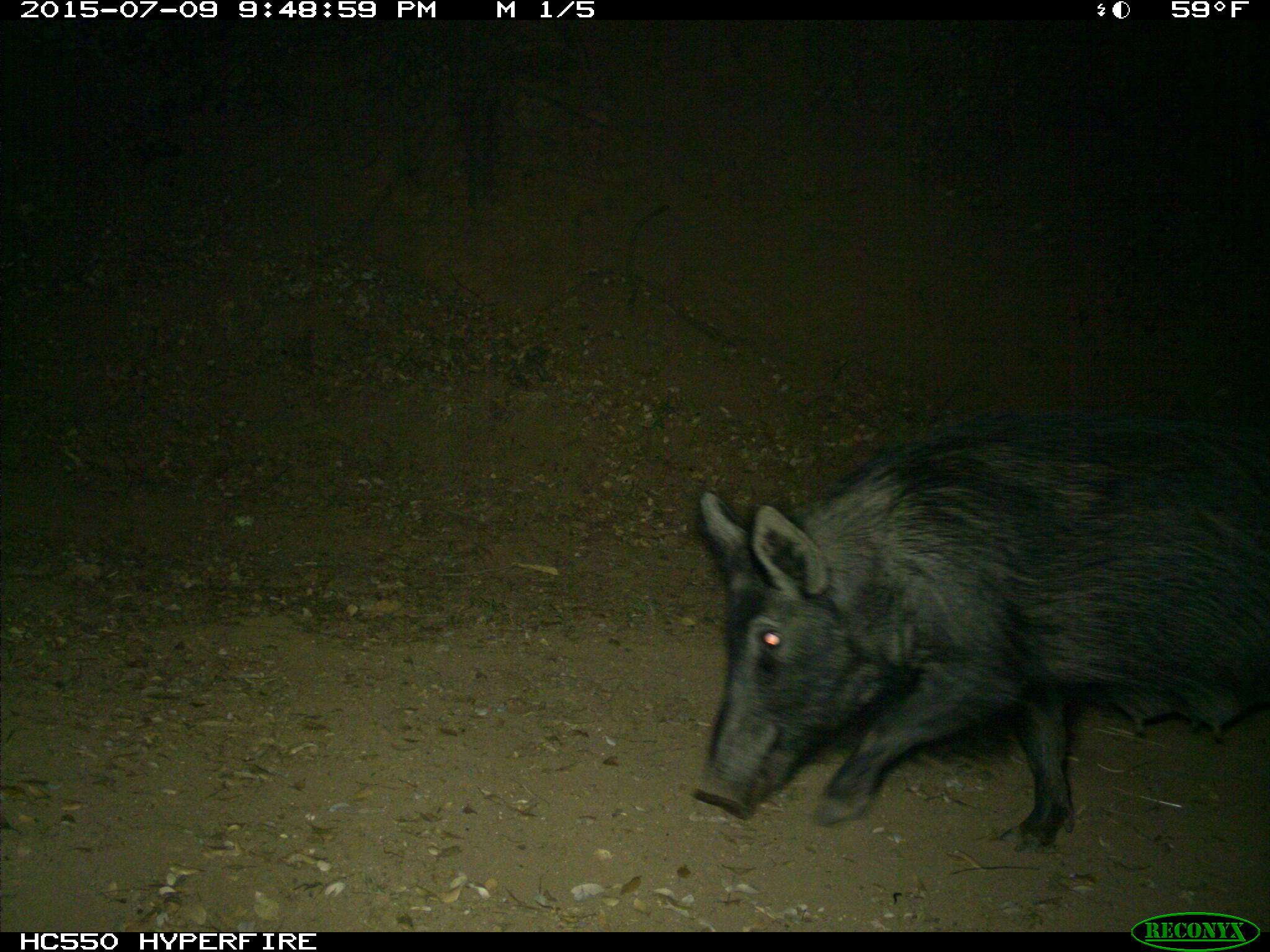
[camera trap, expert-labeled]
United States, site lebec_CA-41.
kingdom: Animalia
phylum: Chordata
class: Mammalia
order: Artiodactyla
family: Suidae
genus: Sus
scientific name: Sus scrofa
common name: wild boar